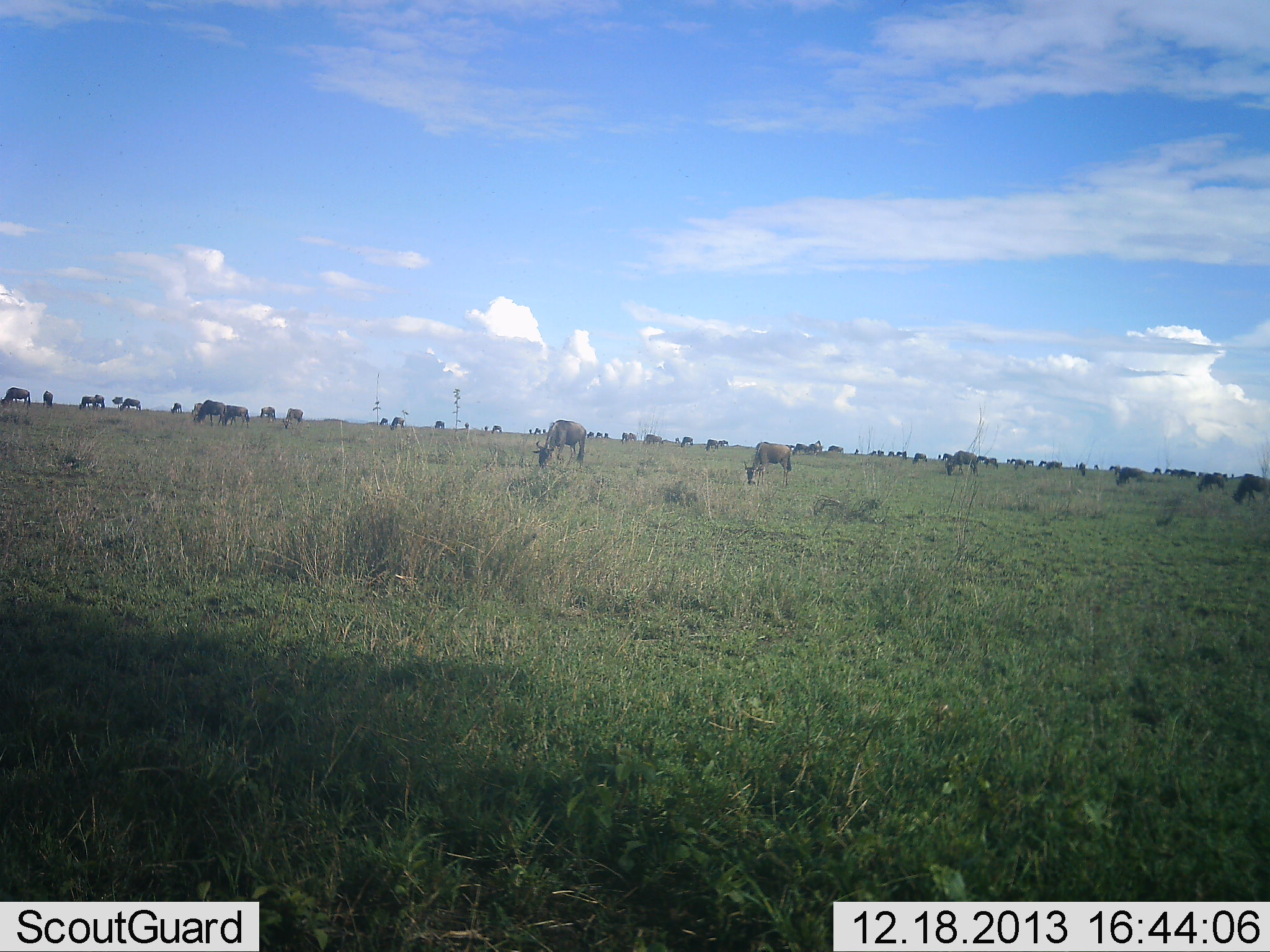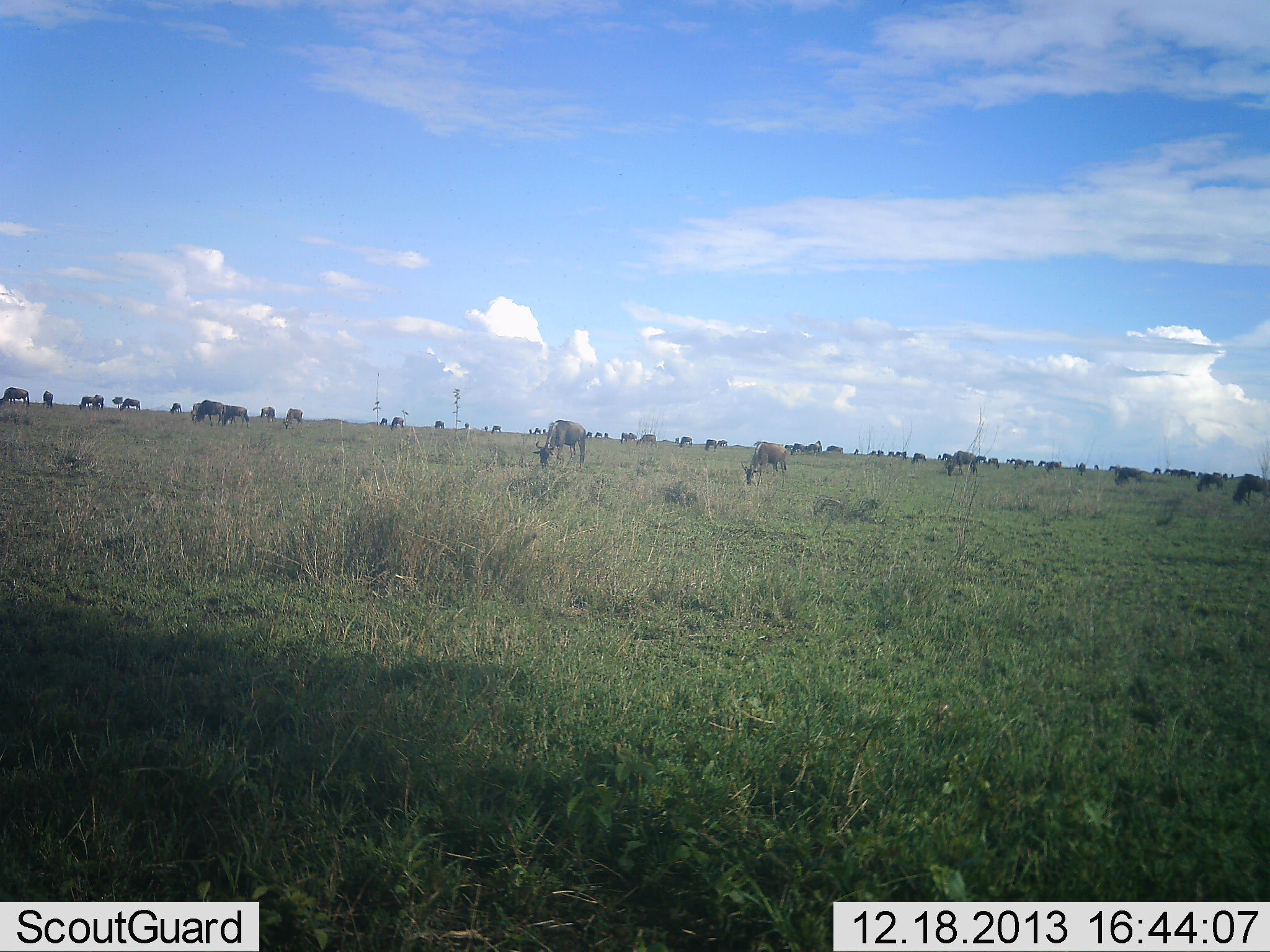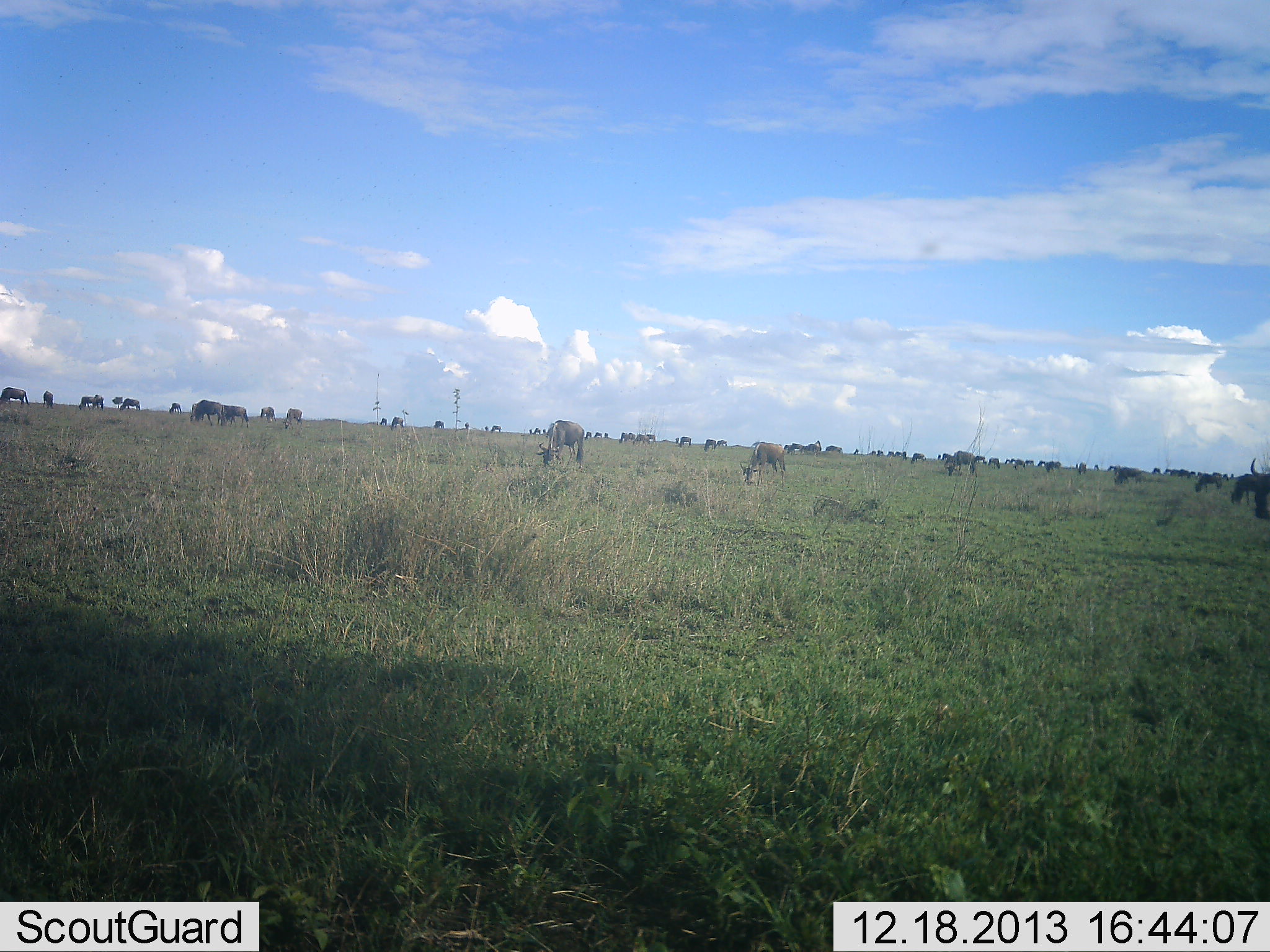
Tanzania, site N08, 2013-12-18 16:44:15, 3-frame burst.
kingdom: Animalia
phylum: Chordata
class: Mammalia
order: Artiodactyla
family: Bovidae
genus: Connochaetes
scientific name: Connochaetes taurinus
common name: blue wildebeest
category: wildebeest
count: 51+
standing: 30%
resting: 0%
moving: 0%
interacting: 0%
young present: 0%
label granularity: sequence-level